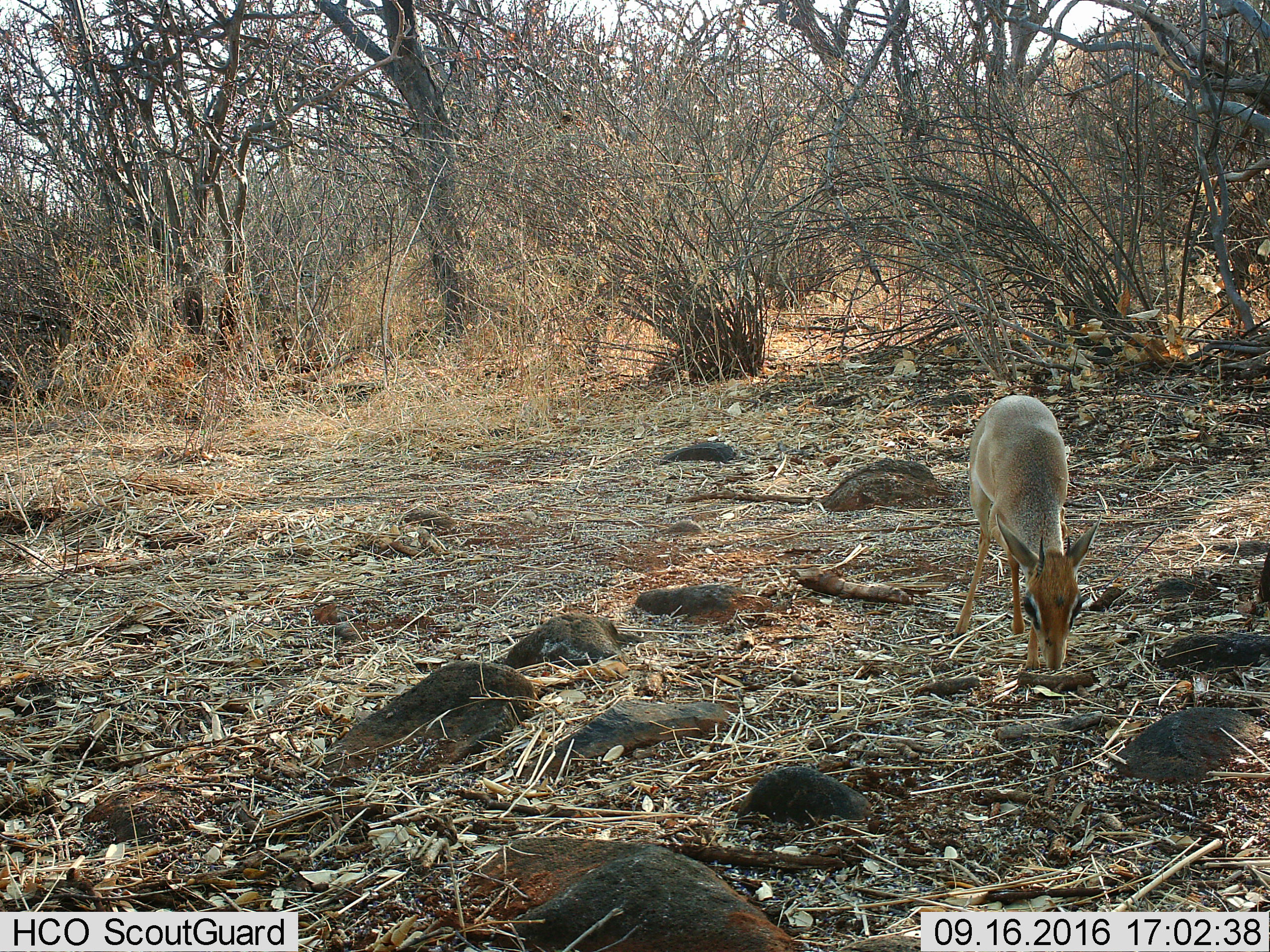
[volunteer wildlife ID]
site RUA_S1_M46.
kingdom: Animalia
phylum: Chordata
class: Mammalia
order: Artiodactyla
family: Bovidae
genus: Madoqua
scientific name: Madoqua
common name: dik-dik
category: dikdik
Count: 1.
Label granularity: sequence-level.